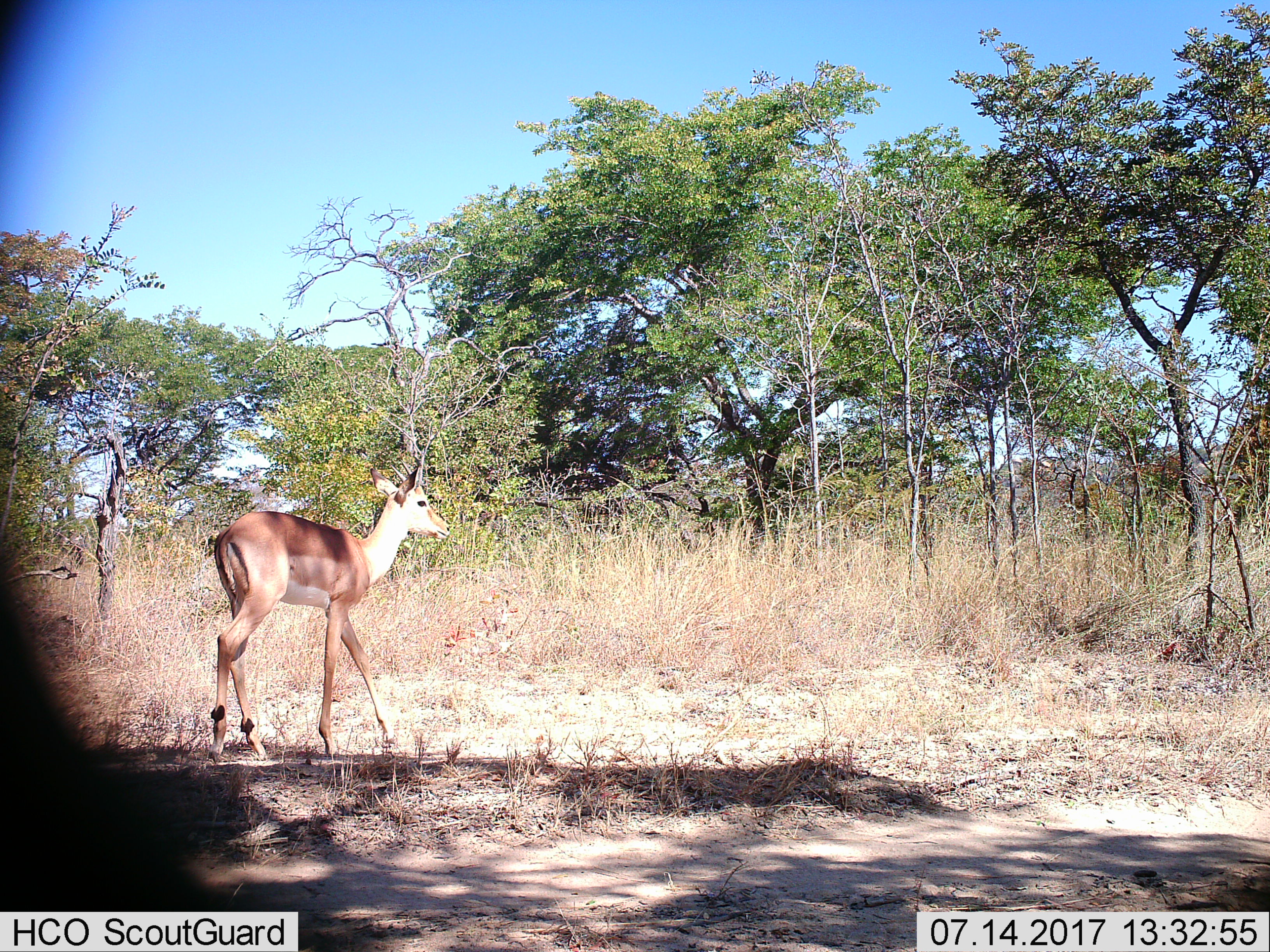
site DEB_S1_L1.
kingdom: Animalia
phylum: Chordata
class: Mammalia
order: Artiodactyla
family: Bovidae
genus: Aepyceros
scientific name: Aepyceros melampus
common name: impala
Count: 1.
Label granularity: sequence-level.